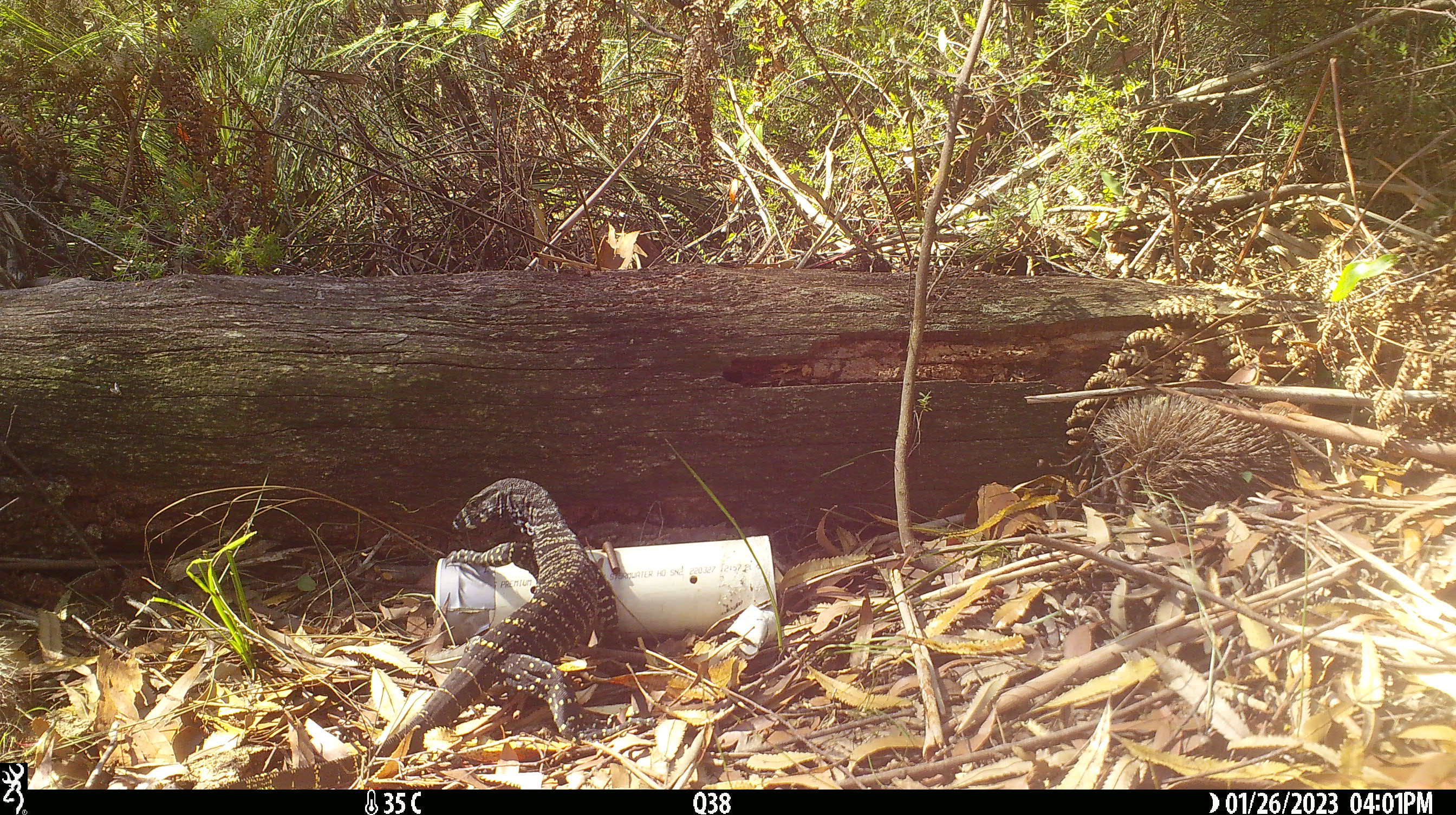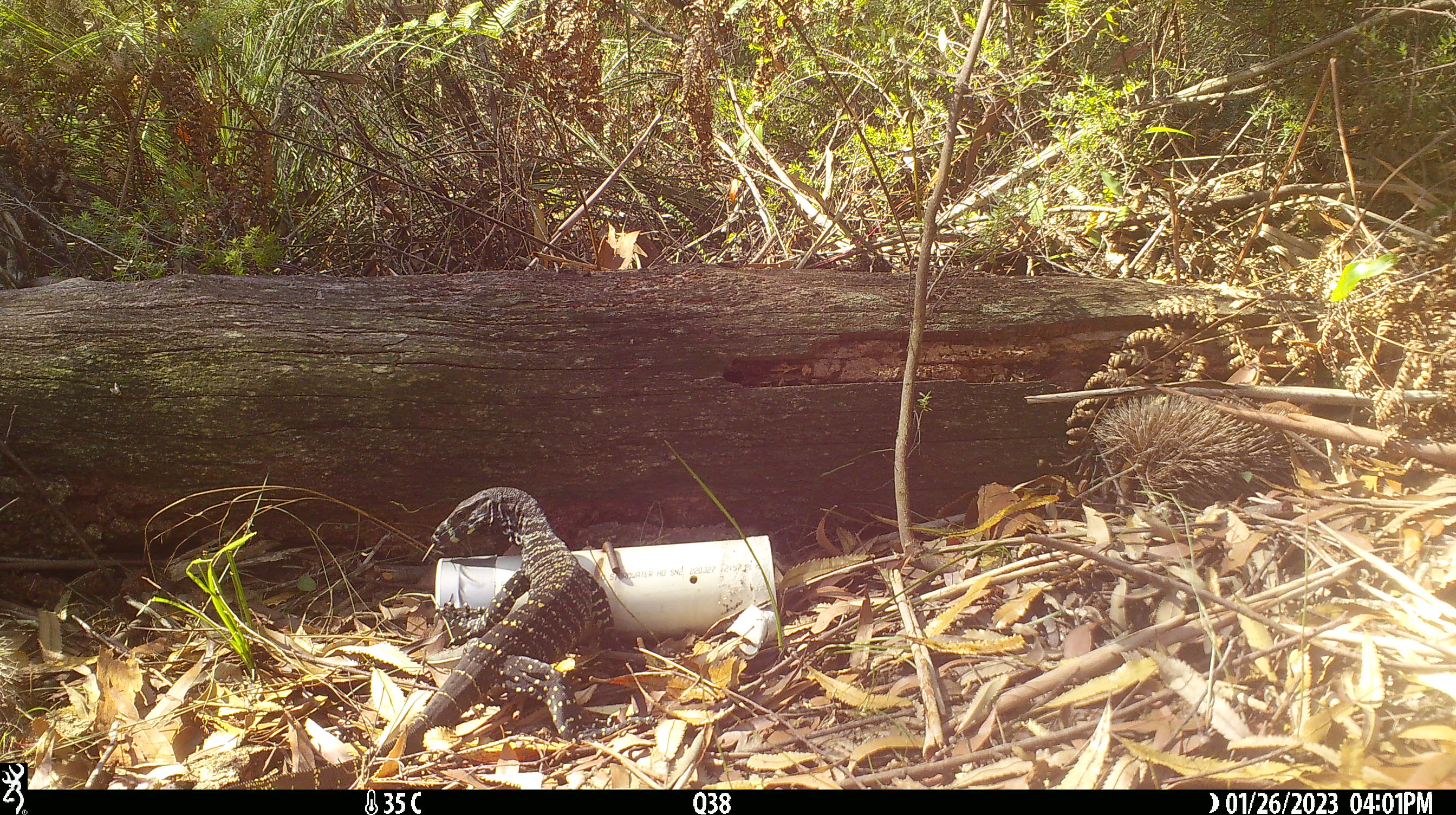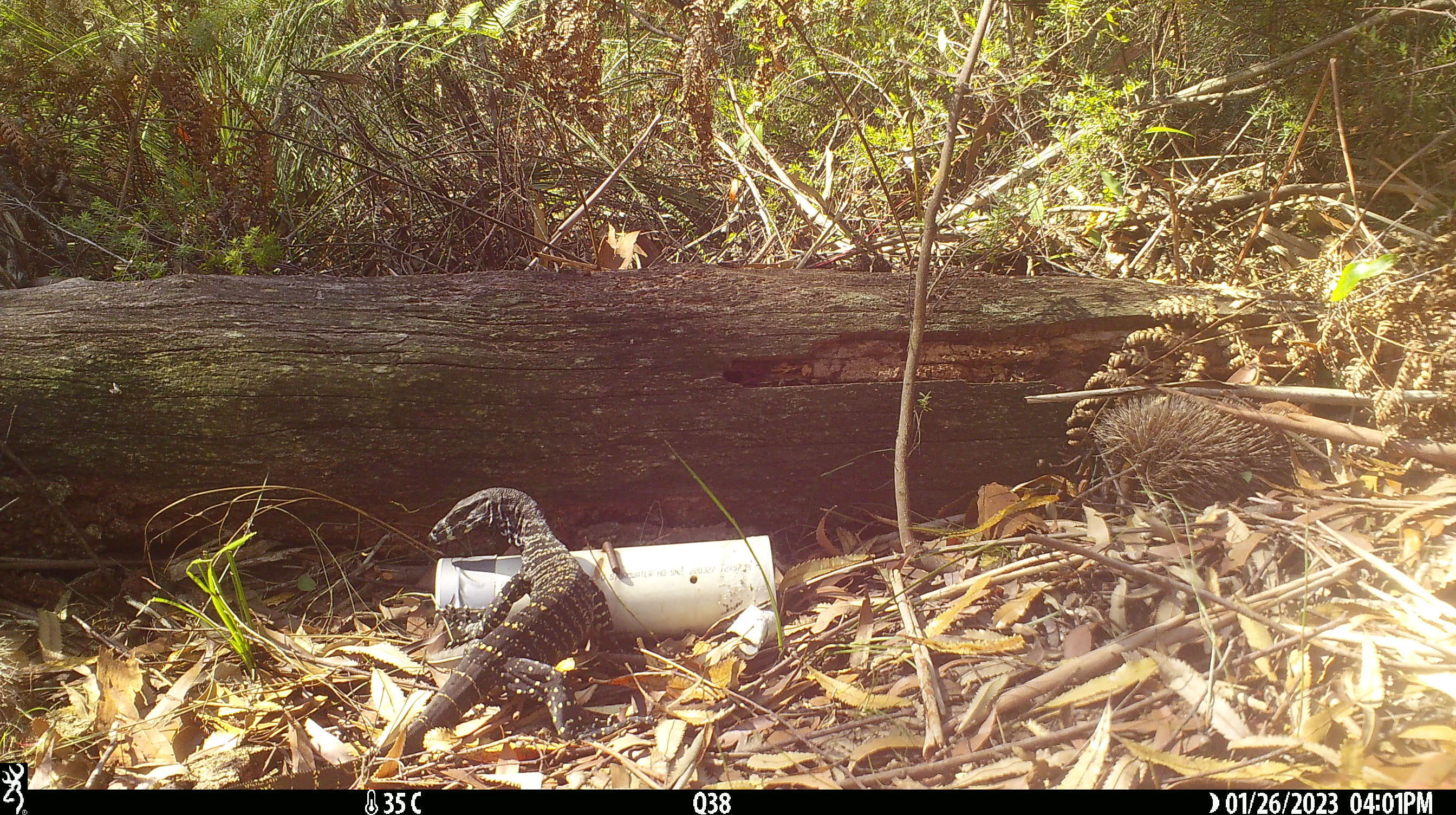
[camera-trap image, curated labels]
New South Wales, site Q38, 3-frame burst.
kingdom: Animalia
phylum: Chordata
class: Reptilia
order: Squamata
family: Varanidae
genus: Varanus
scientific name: Varanus varius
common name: lace monitor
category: goanna